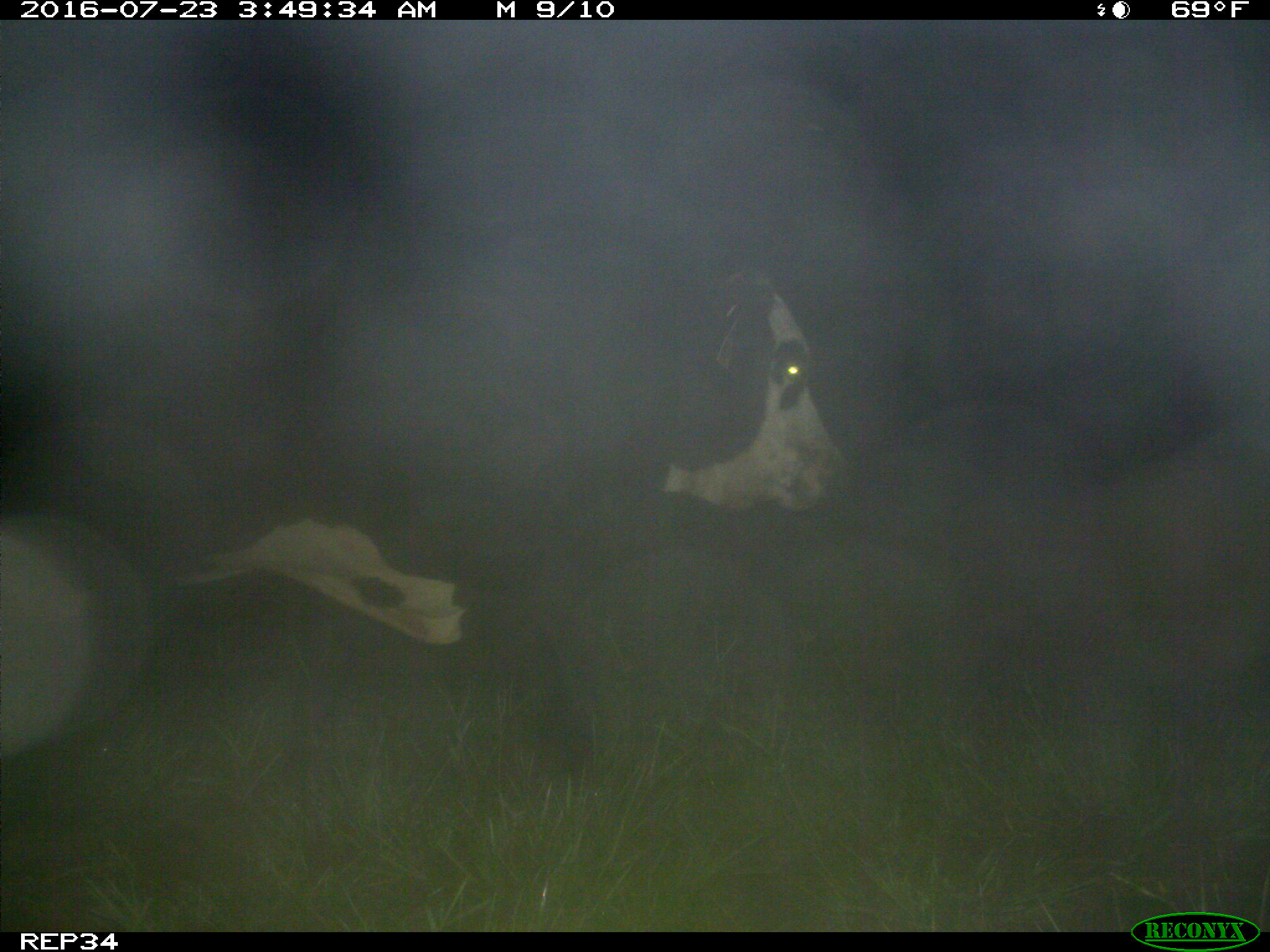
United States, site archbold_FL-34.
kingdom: Animalia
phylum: Chordata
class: Mammalia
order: Artiodactyla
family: Bovidae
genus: Bos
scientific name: Bos taurus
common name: domestic cow